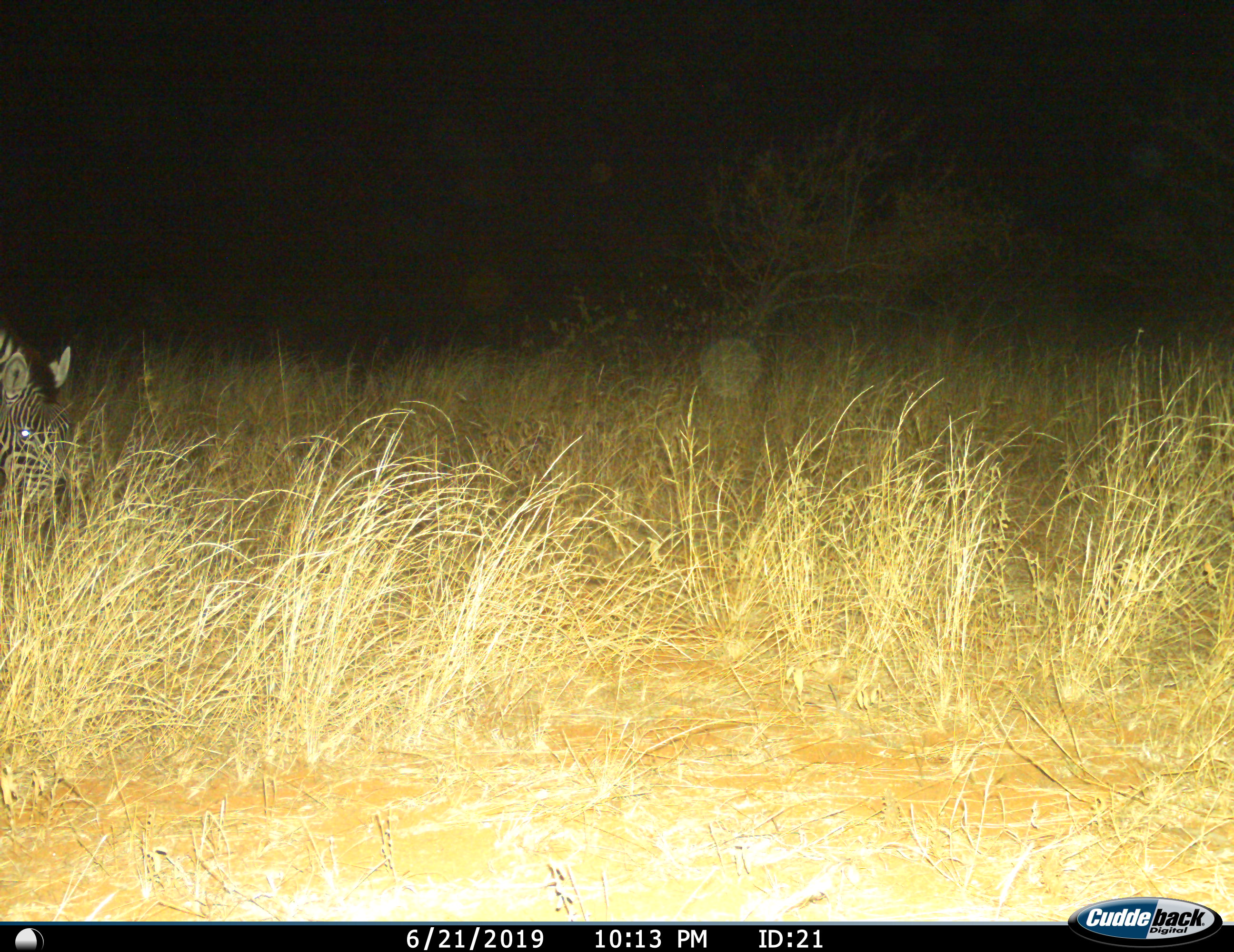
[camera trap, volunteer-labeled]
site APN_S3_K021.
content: unidentified animal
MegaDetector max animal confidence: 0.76